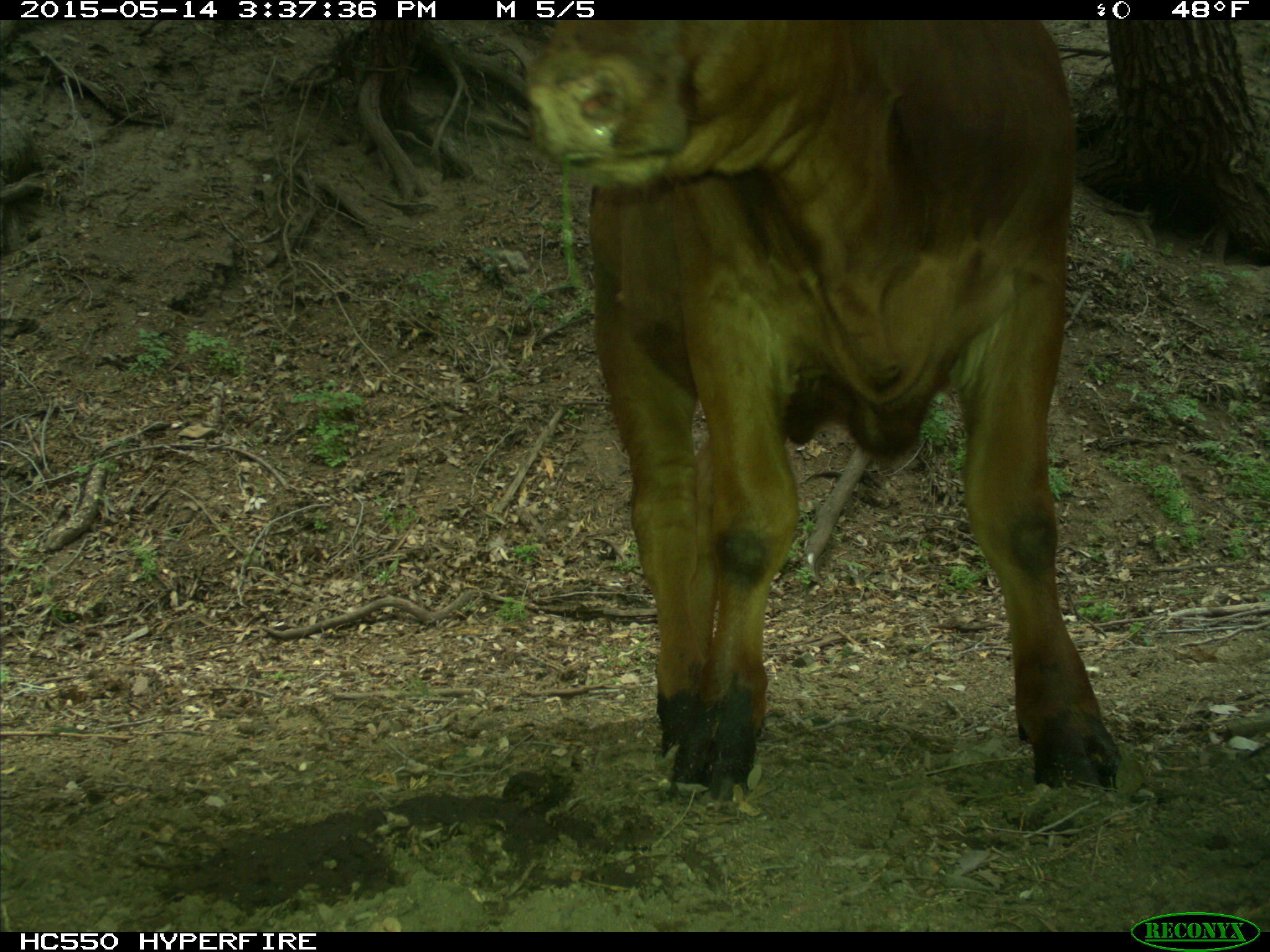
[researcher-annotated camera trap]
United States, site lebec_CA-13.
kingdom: Animalia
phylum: Chordata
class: Mammalia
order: Artiodactyla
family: Bovidae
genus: Bos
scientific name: Bos taurus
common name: domestic cow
Bos taurus (domestic cow).